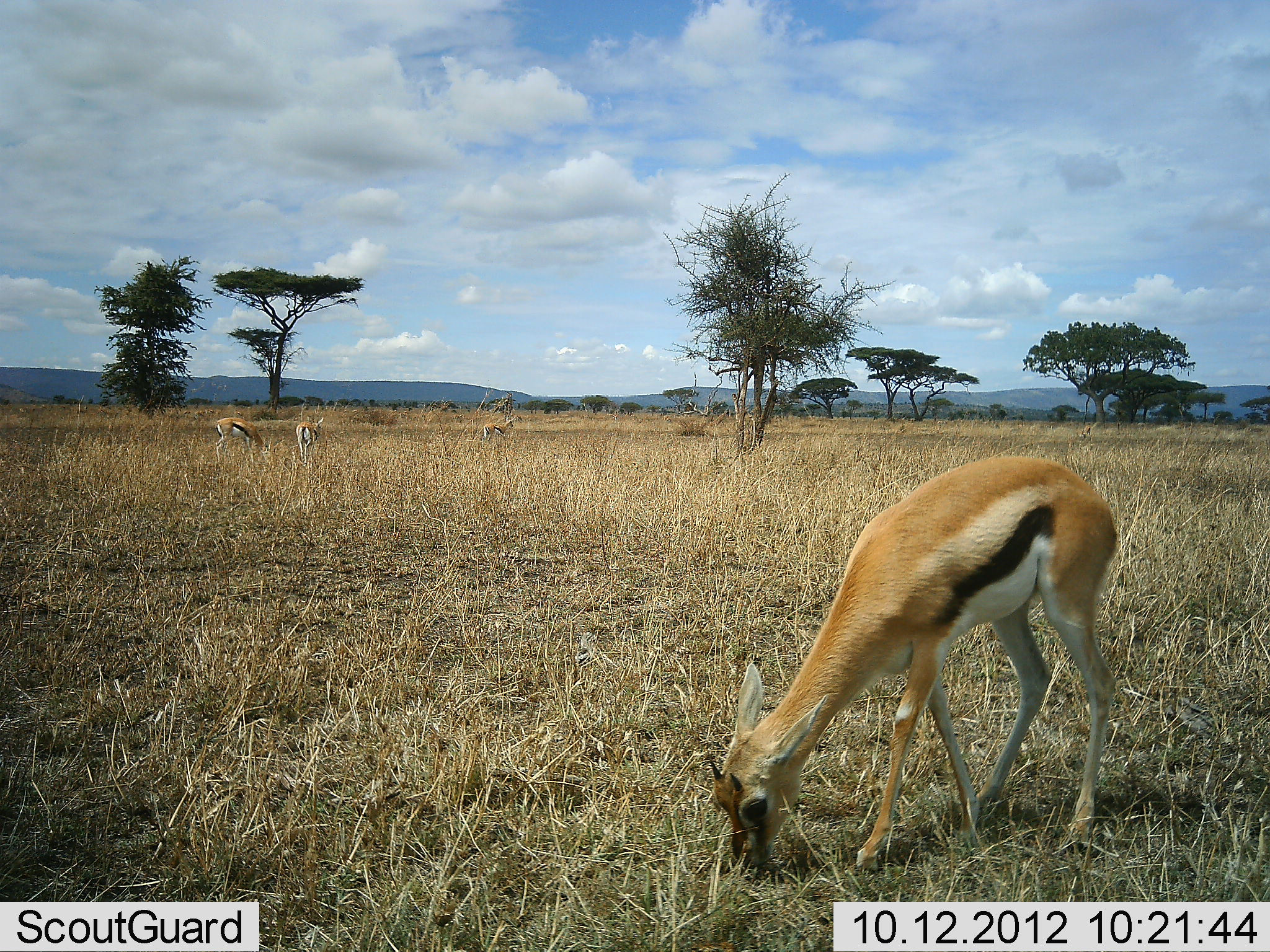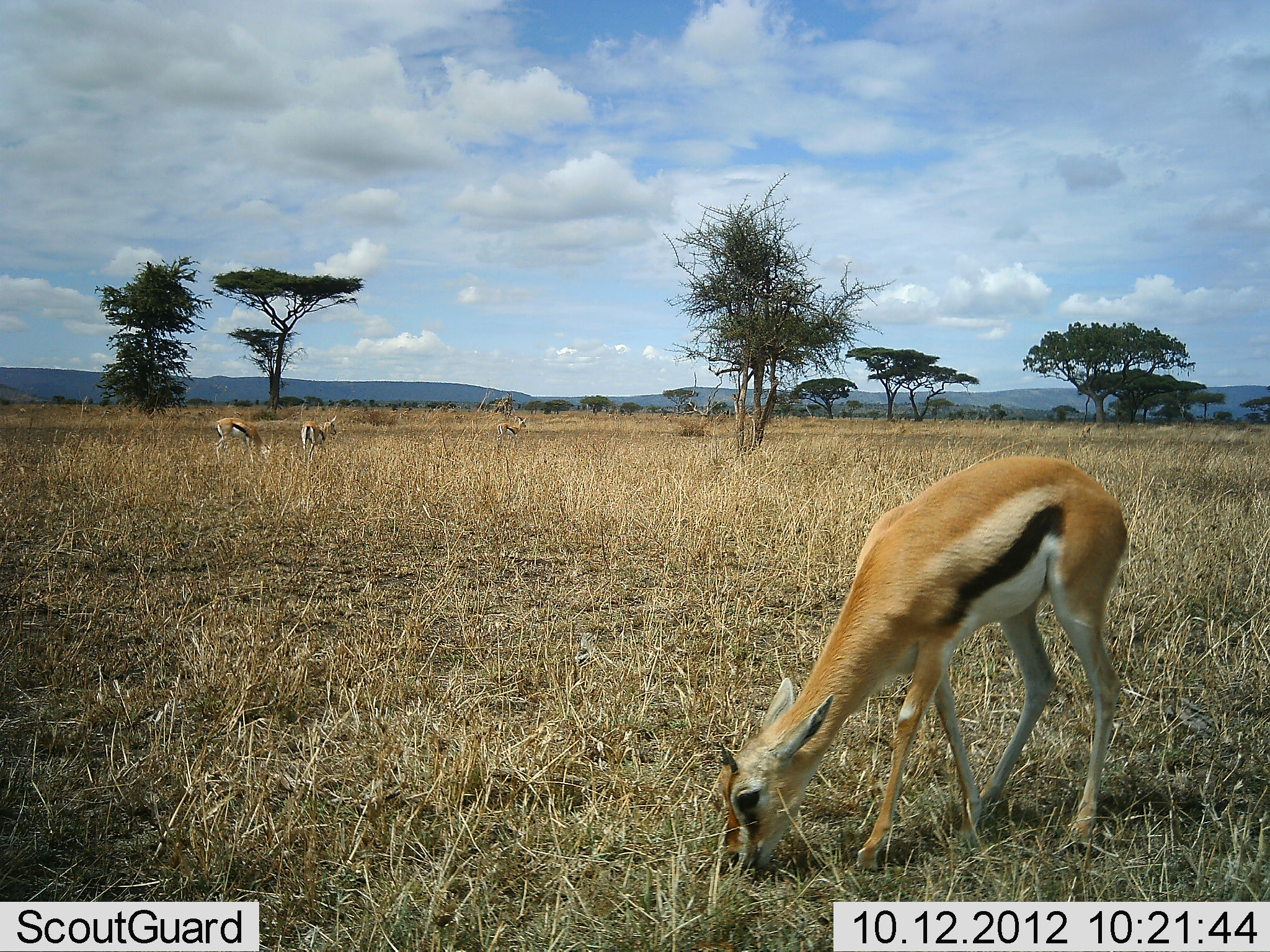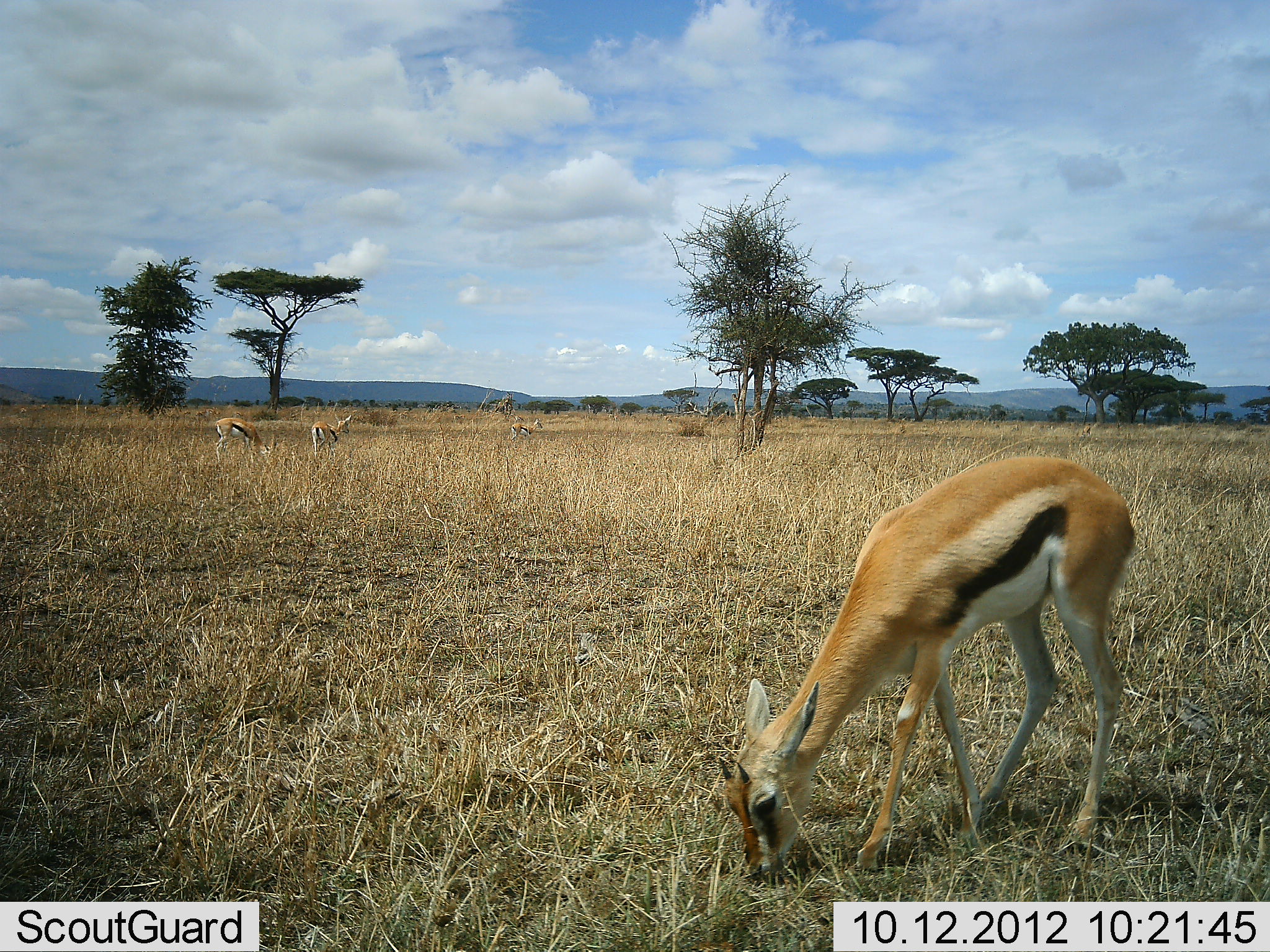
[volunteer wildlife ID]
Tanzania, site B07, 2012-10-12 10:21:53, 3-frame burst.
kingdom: Animalia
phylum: Chordata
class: Mammalia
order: Artiodactyla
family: Bovidae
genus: Eudorcas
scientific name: Eudorcas thomsonii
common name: thomson's gazelle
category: gazellethomsons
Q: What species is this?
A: Gazellethomsons (thomson's gazelle) (Eudorcas thomsonii).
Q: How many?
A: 4.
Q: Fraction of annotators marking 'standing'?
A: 60%.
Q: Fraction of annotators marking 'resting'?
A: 0%.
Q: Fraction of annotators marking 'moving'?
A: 0%.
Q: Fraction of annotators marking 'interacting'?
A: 0%.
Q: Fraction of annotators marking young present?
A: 10%.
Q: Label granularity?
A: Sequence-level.